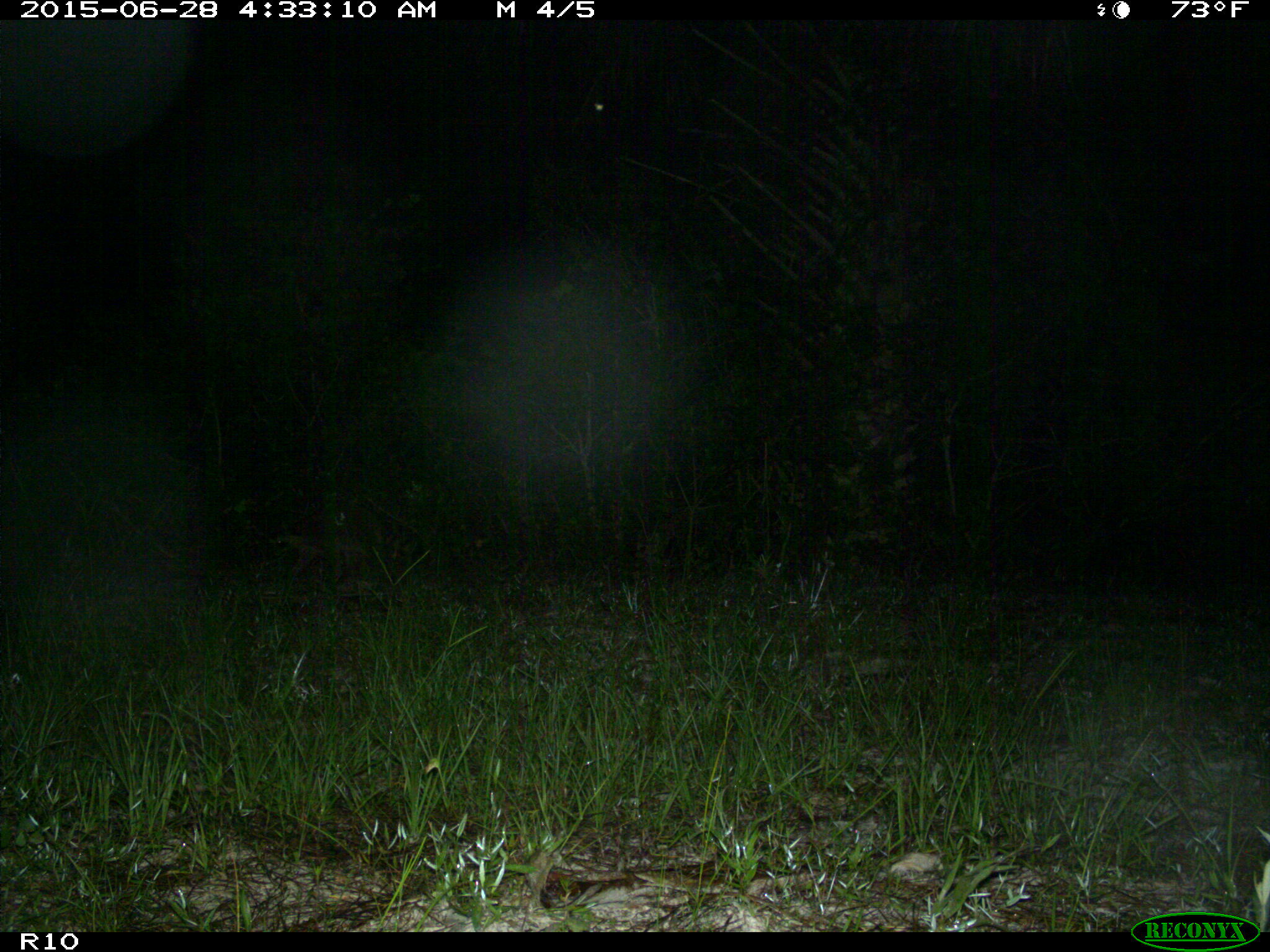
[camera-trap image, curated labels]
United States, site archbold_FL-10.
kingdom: Animalia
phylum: Chordata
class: Mammalia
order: Carnivora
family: Procyonidae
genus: Procyon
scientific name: Procyon lotor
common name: common raccoon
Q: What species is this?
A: Procyon lotor (common raccoon).